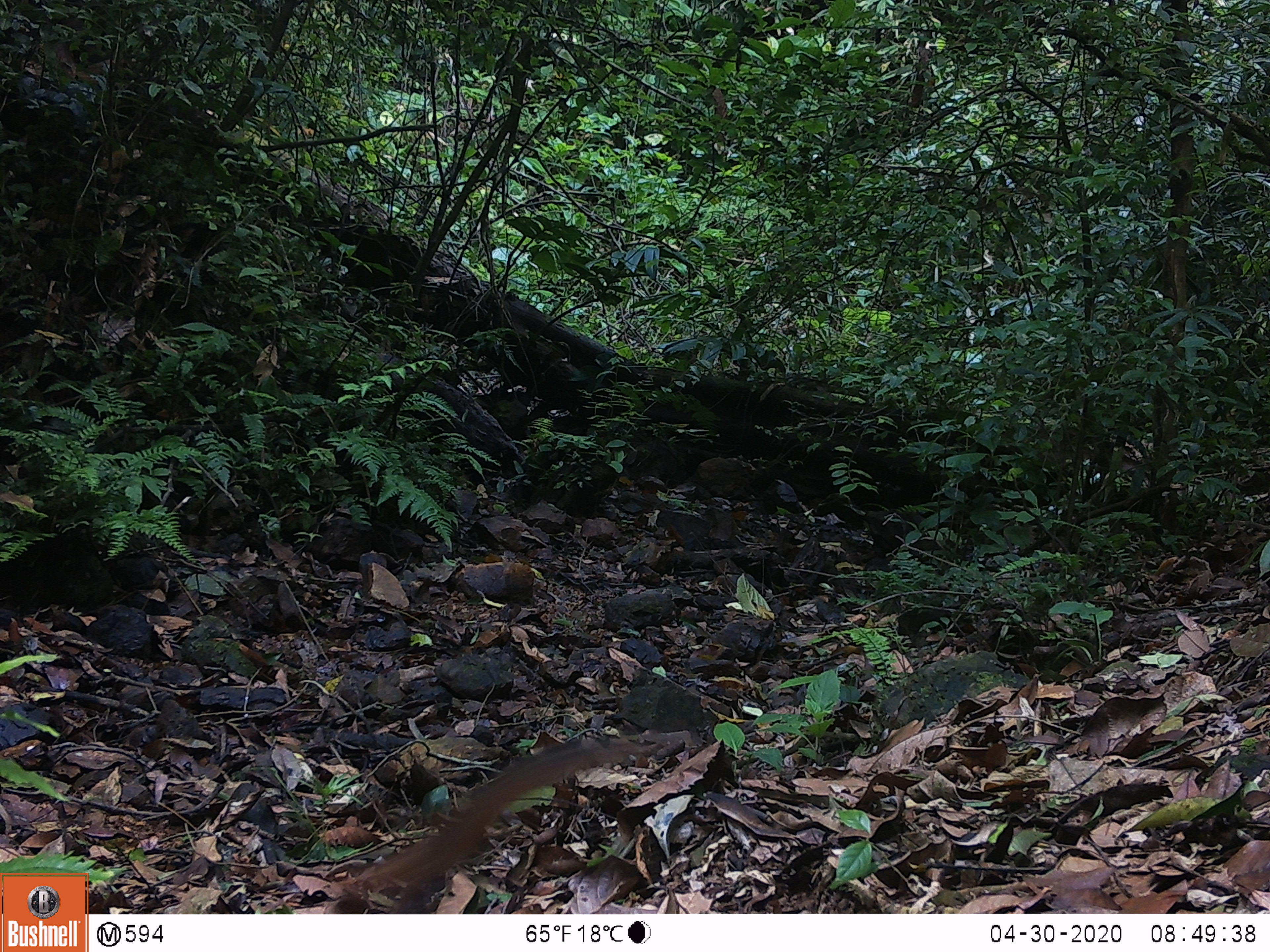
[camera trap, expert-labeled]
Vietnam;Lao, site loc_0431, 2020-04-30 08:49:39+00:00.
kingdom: Animalia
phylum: Chordata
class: Mammalia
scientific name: Mammalia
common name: mammal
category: unidentified small mammal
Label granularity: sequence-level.